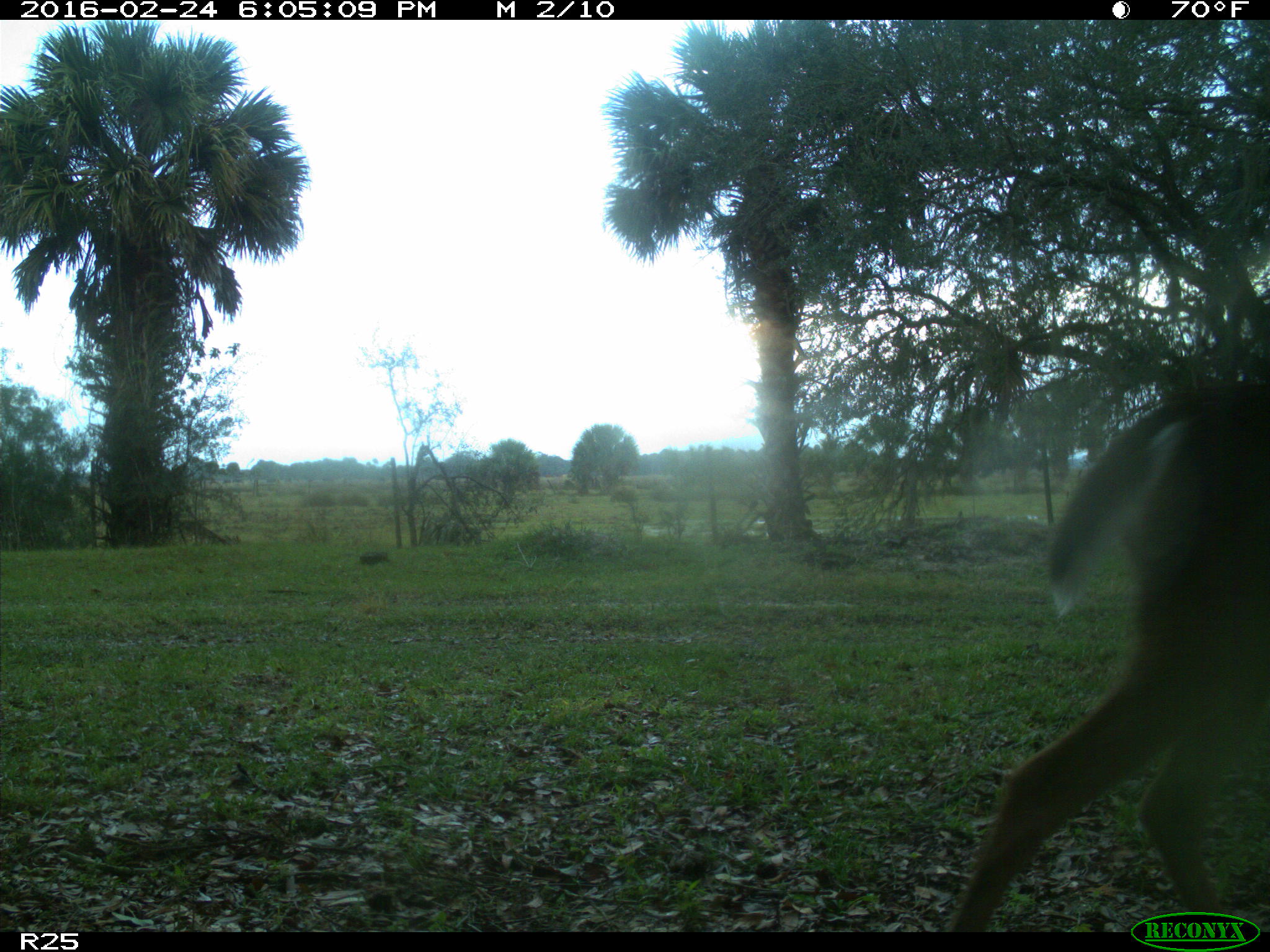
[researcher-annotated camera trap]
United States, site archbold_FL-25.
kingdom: Animalia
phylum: Chordata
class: Mammalia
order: Artiodactyla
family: Cervidae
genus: Odocoileus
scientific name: Odocoileus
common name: deer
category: unidentified deer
Unidentified deer (deer) (Odocoileus).